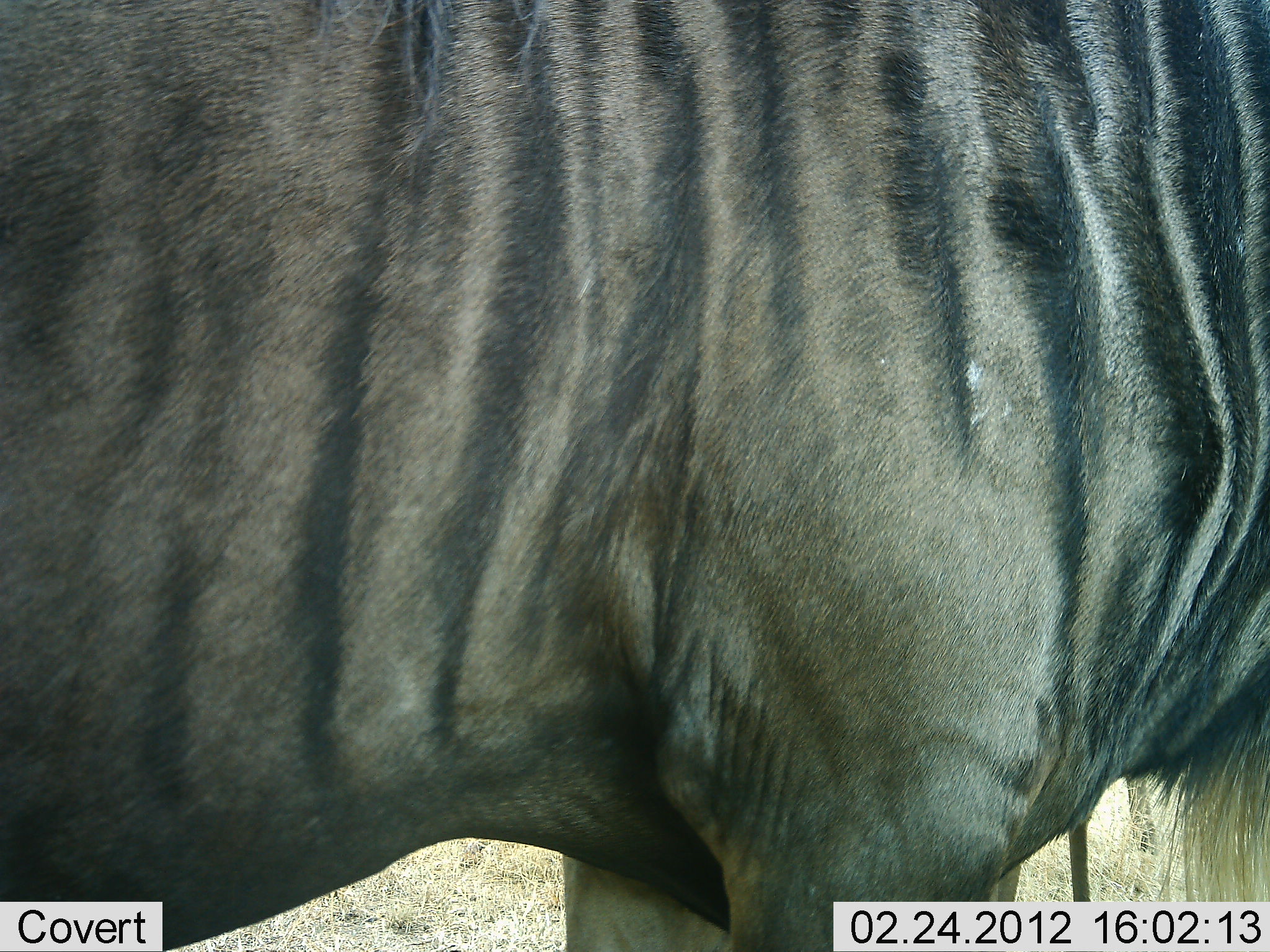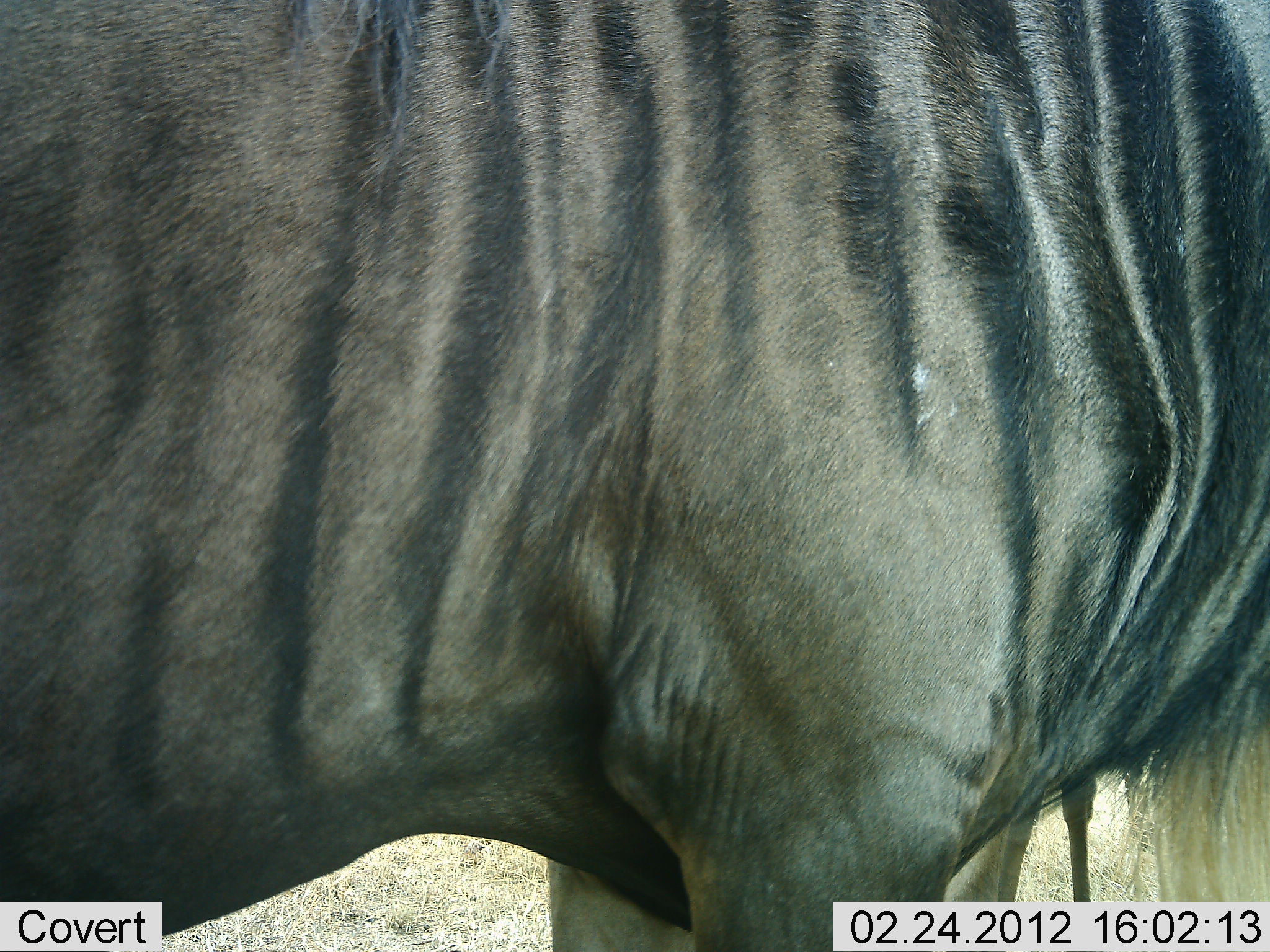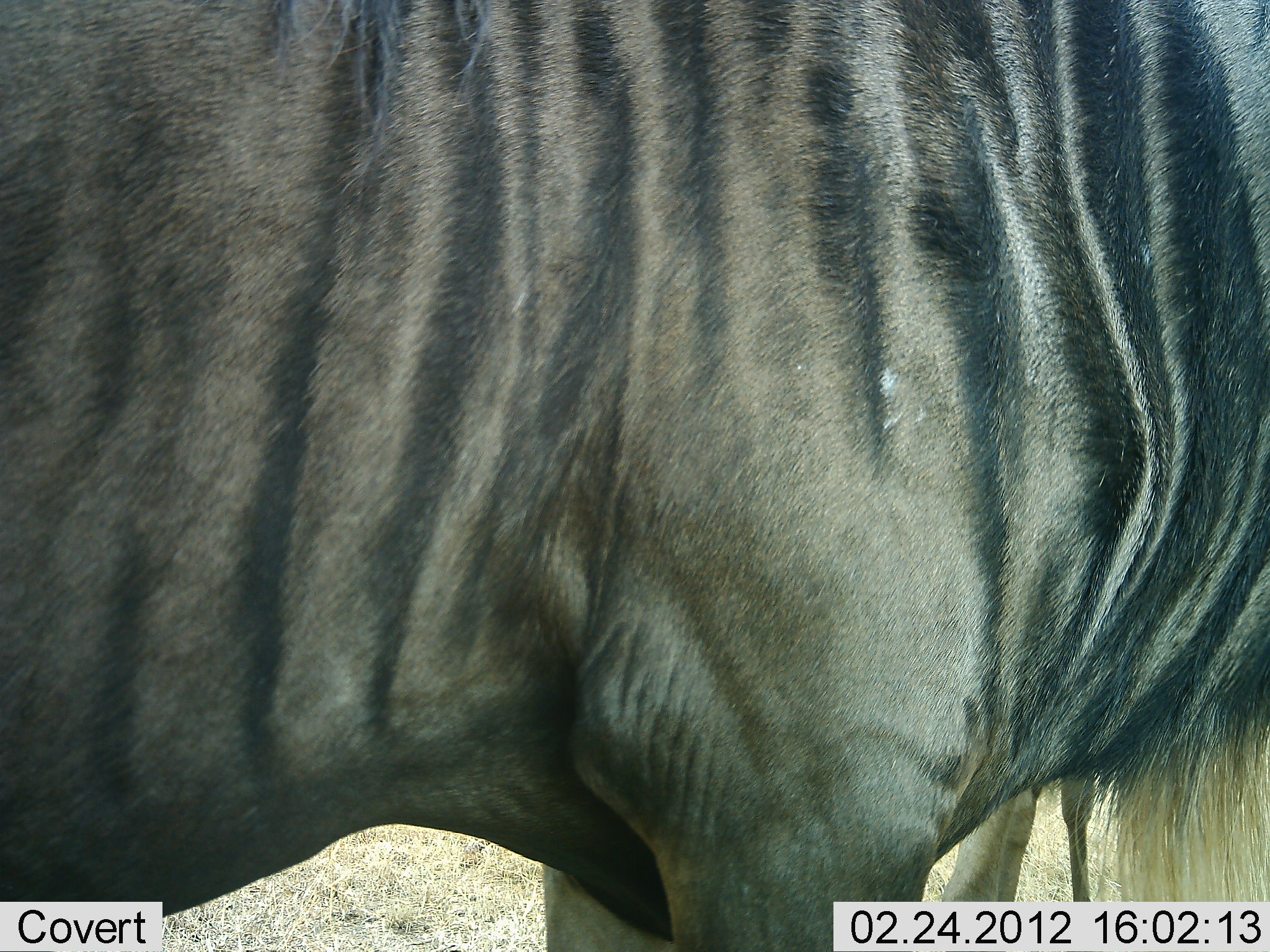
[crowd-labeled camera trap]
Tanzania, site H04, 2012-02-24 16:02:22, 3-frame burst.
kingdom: Animalia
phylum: Chordata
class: Mammalia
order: Artiodactyla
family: Bovidae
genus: Connochaetes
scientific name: Connochaetes taurinus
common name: blue wildebeest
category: wildebeest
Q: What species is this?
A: Wildebeest (blue wildebeest) (Connochaetes taurinus).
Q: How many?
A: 2.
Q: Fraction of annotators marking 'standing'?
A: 100%.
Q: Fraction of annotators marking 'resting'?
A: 0%.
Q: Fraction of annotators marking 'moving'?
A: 0%.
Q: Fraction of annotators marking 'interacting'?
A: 0%.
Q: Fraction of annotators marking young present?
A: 12%.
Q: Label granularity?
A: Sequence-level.